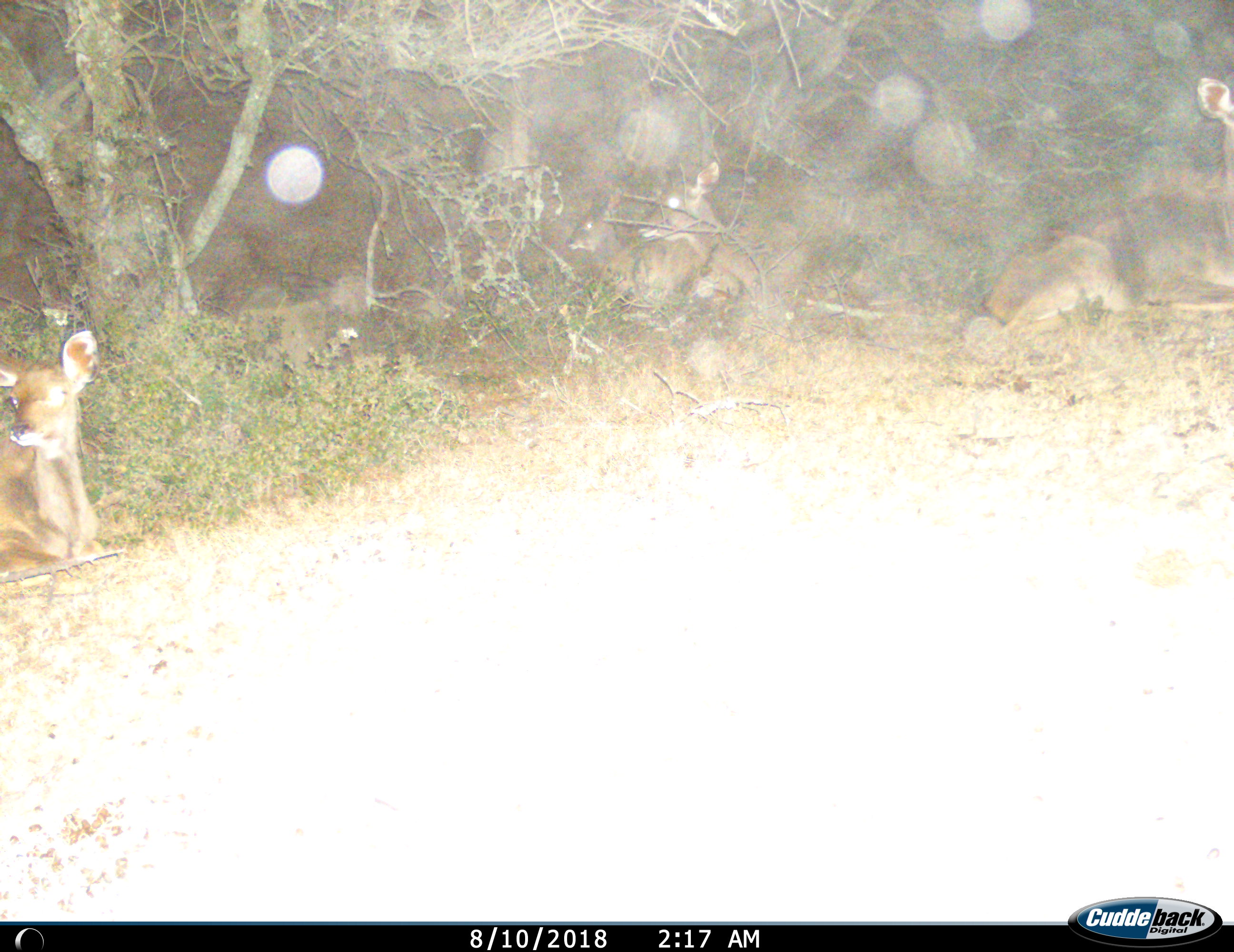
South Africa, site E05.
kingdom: Animalia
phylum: Chordata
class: Mammalia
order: Artiodactyla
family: Bovidae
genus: Tragelaphus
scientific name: Tragelaphus strepsiceros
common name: greater kudu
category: kudu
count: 4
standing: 0%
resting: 100%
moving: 0%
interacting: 0%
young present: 33%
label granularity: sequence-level